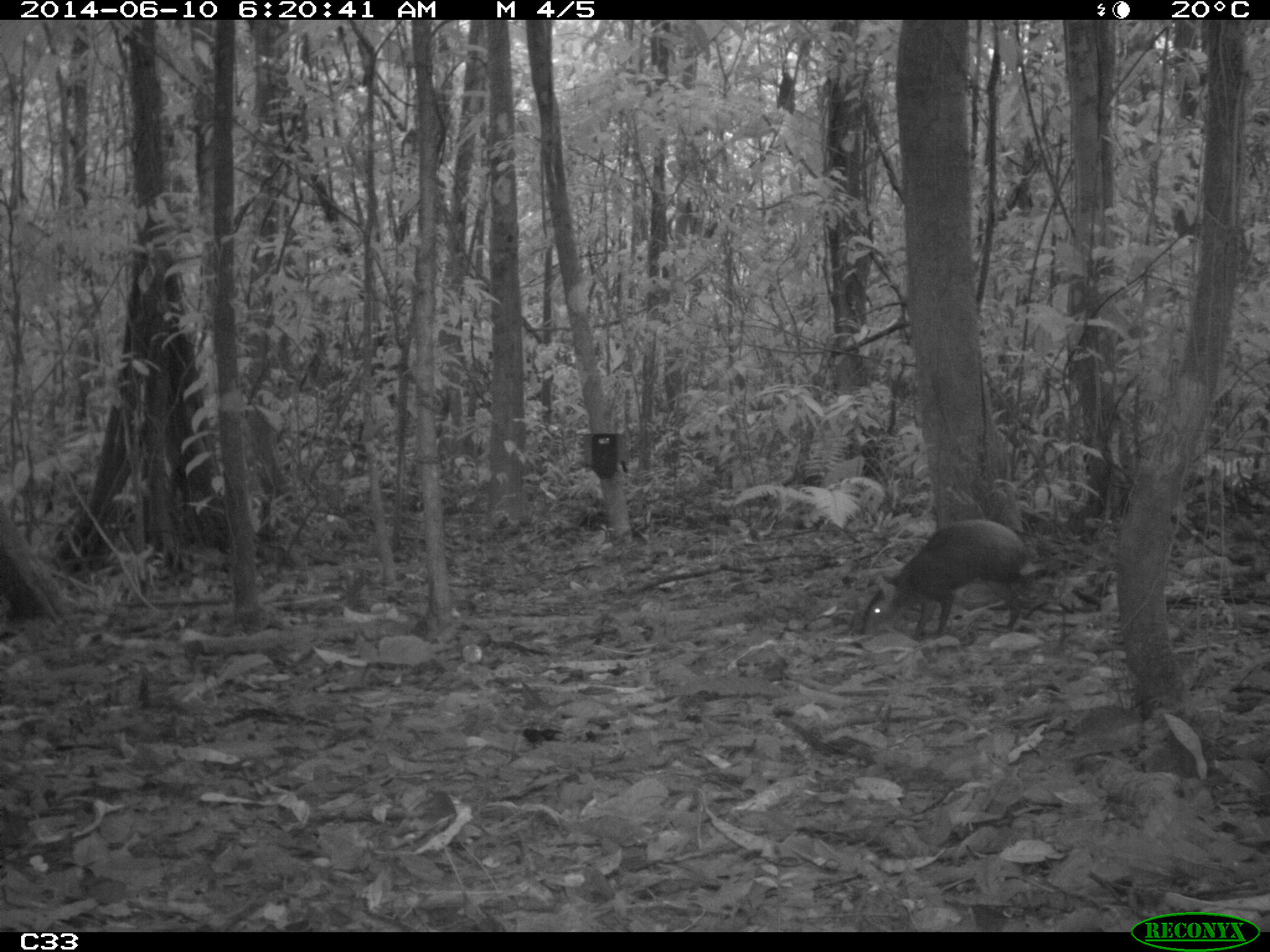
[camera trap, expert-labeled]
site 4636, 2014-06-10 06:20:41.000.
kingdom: Animalia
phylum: Chordata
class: Mammalia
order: Rodentia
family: Dasyproctidae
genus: Dasyprocta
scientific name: Dasyprocta leporina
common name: red-rumped agouti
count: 1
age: adult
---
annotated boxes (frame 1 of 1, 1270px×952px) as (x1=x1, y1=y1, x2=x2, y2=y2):
dasyprocta leporina: (x1=858, y1=518, x2=1028, y2=639)